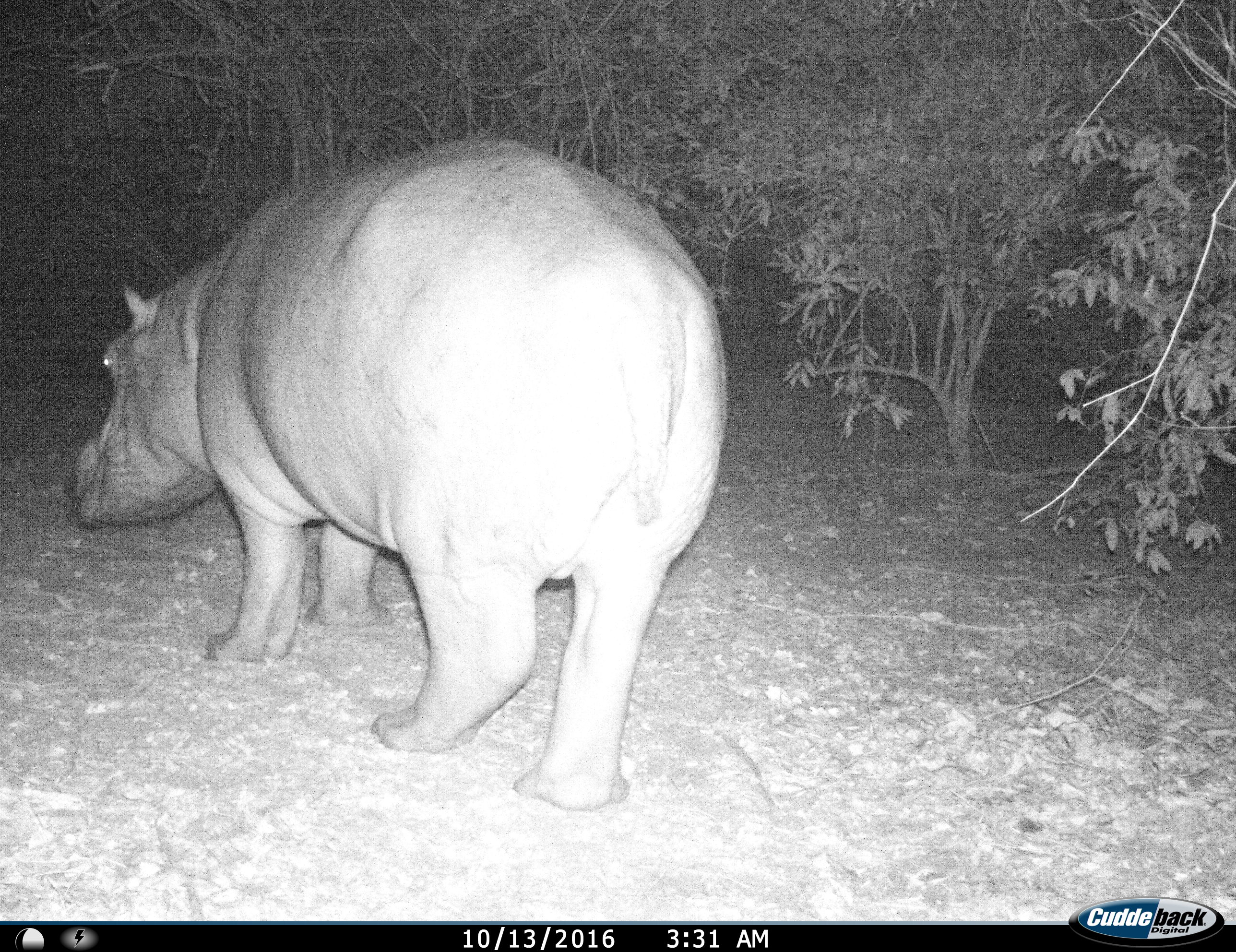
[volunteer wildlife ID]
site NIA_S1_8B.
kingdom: Animalia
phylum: Chordata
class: Mammalia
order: Artiodactyla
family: Hippopotamidae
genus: Hippopotamus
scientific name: Hippopotamus amphibius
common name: hippopotamus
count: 1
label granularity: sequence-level